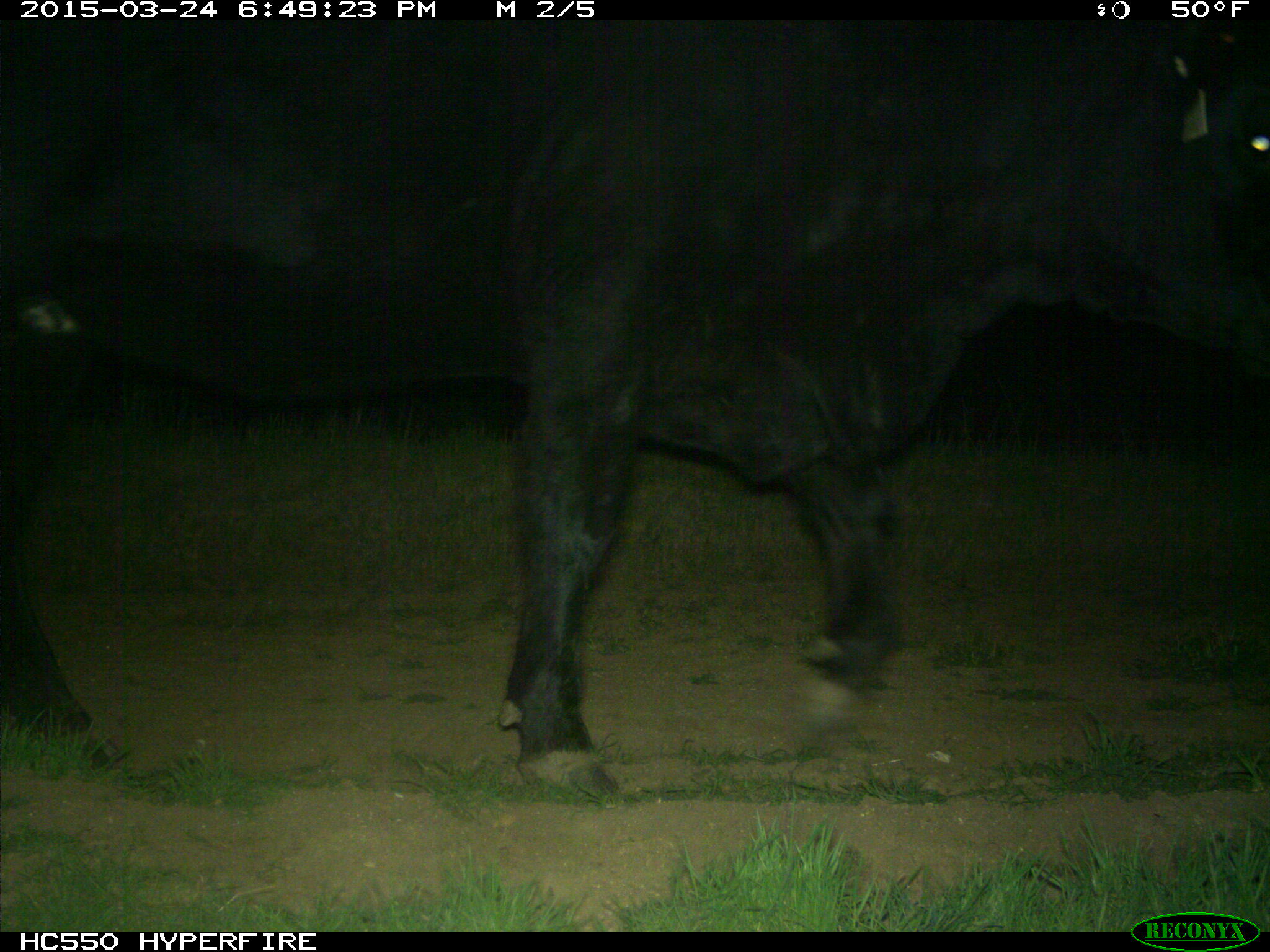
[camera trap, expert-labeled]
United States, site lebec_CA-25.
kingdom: Animalia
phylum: Chordata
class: Mammalia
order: Artiodactyla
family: Bovidae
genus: Bos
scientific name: Bos taurus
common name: domestic cow